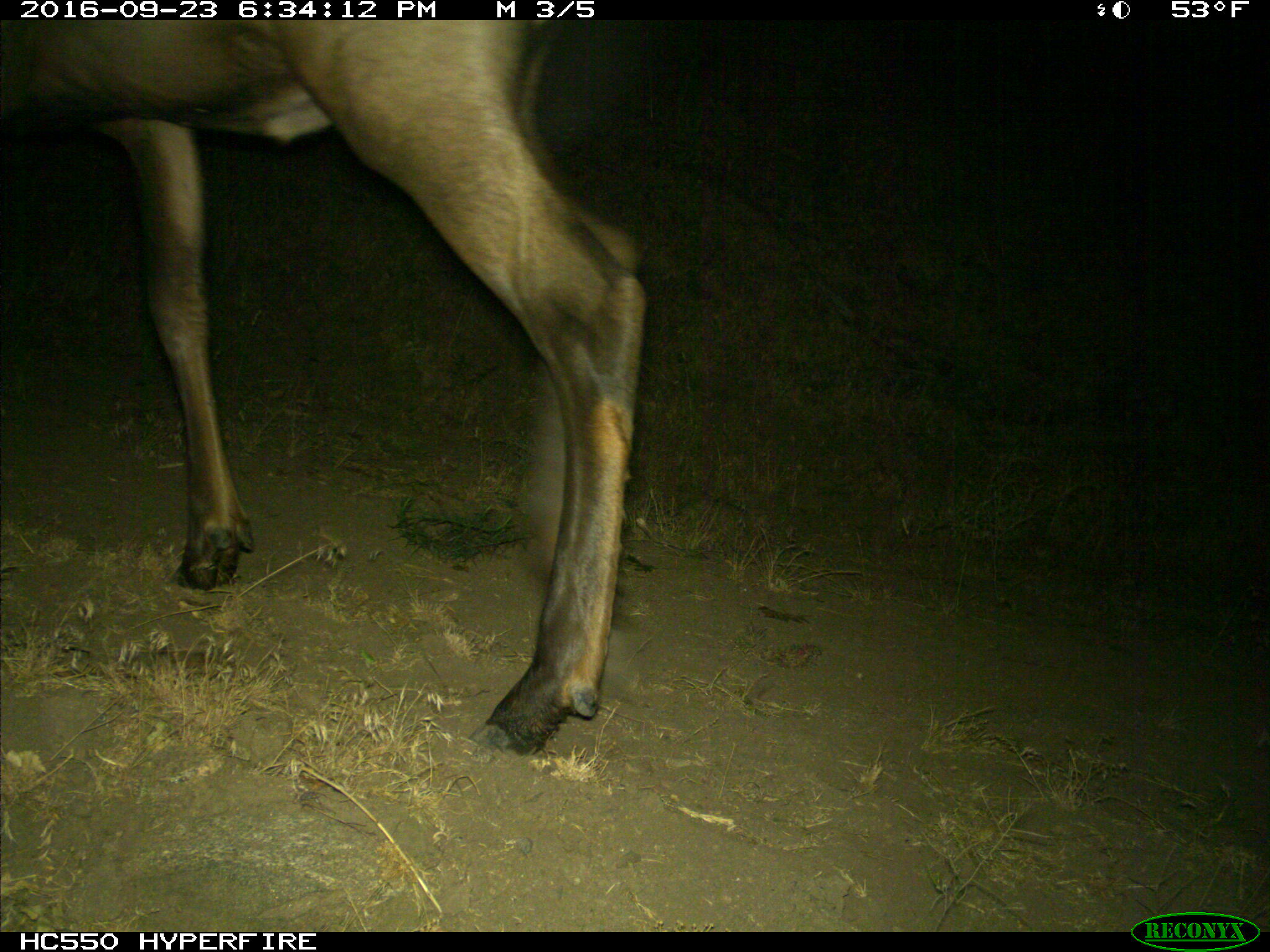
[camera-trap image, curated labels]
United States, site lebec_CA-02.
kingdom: Animalia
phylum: Chordata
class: Mammalia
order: Artiodactyla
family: Cervidae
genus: Cervus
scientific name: Cervus canadensis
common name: elk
Cervus canadensis (elk).